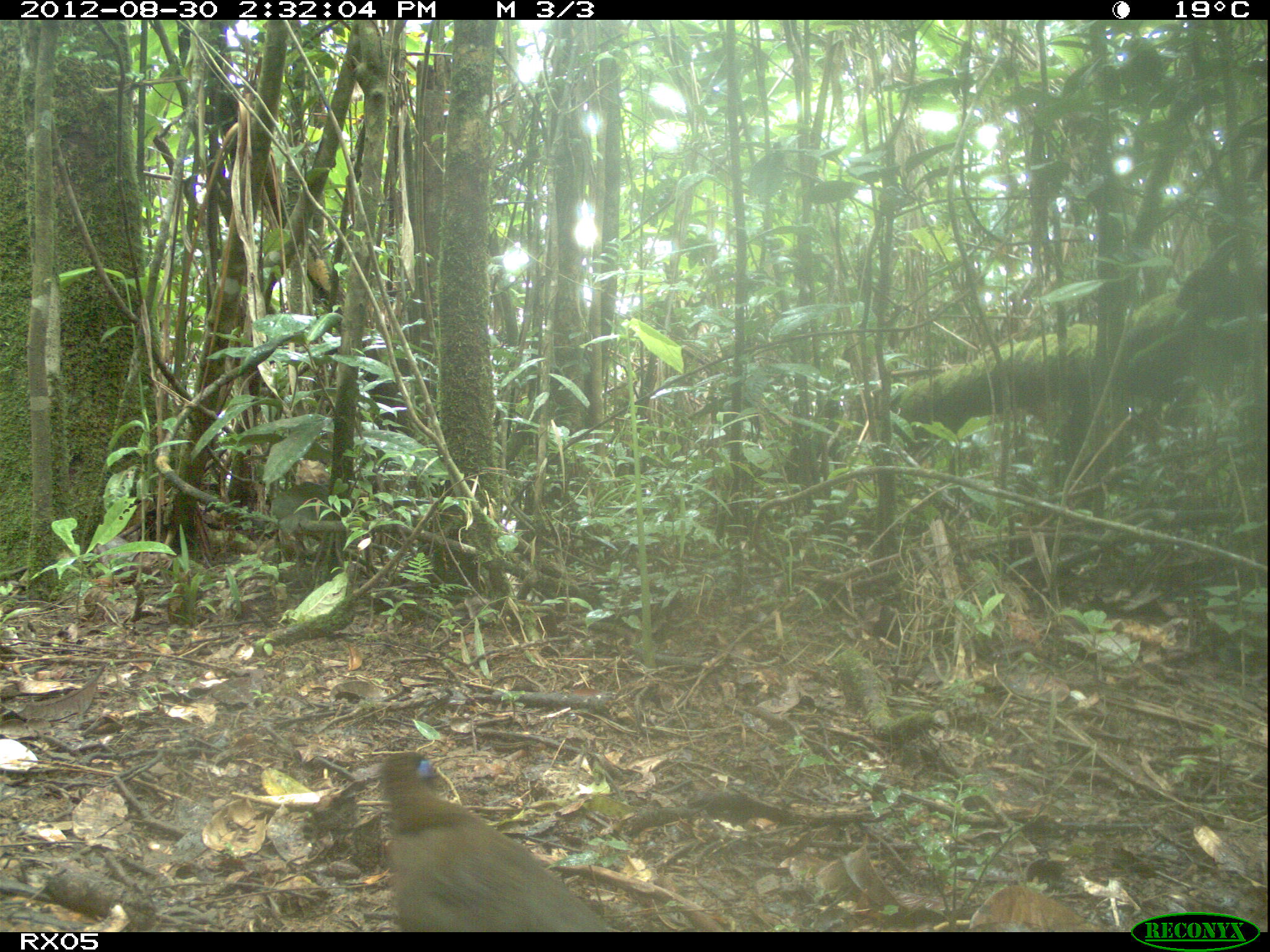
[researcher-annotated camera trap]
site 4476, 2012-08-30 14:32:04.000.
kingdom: Animalia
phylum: Chordata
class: Aves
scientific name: Aves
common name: bird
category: unknown bird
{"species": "unknown bird (bird) (Aves)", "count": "1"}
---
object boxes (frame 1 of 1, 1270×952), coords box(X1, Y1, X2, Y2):
unknown bird: box(375, 750, 616, 932)